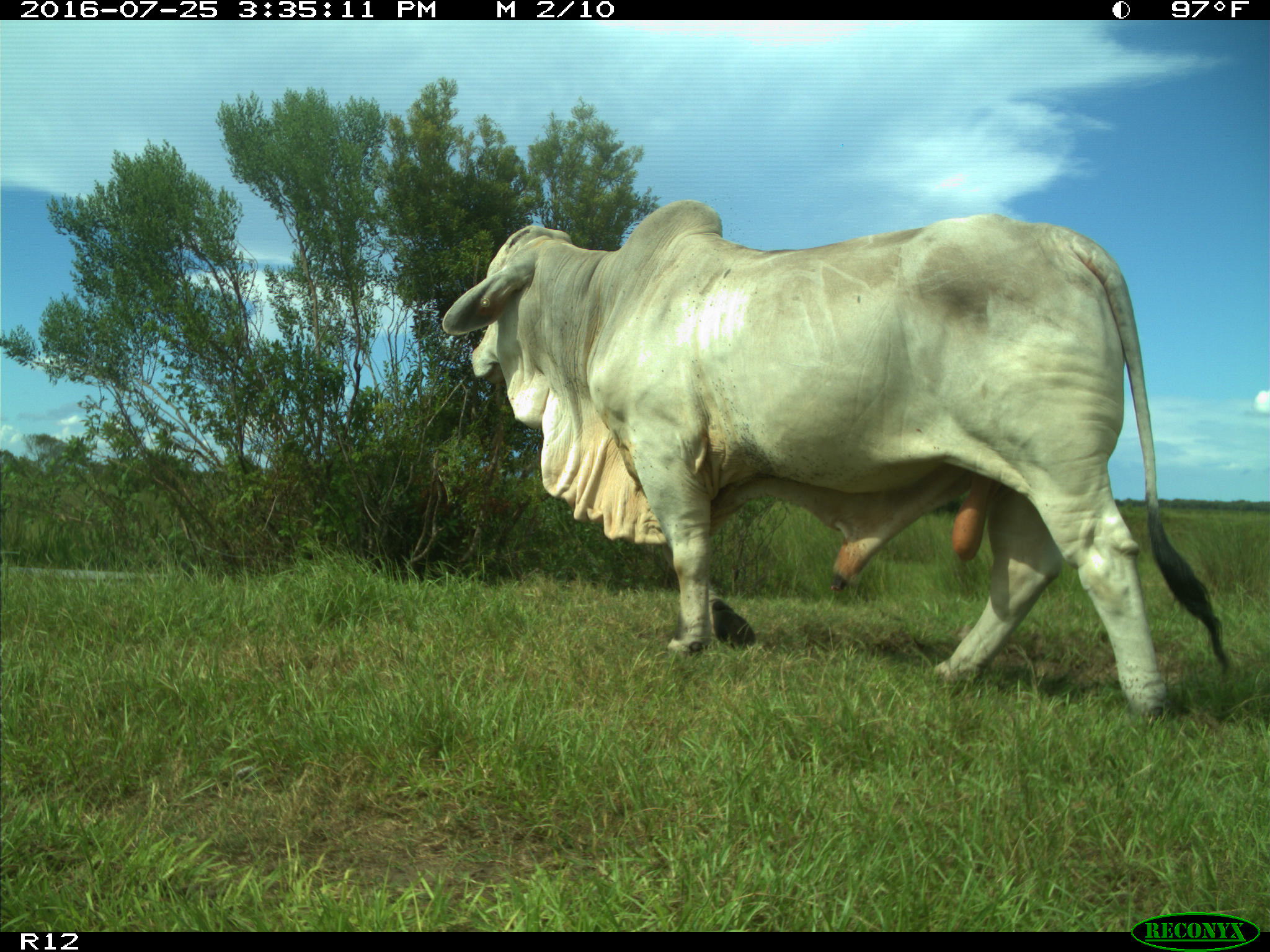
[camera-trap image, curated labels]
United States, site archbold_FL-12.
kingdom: Animalia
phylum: Chordata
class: Mammalia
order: Artiodactyla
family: Bovidae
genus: Bos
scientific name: Bos taurus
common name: domestic cow